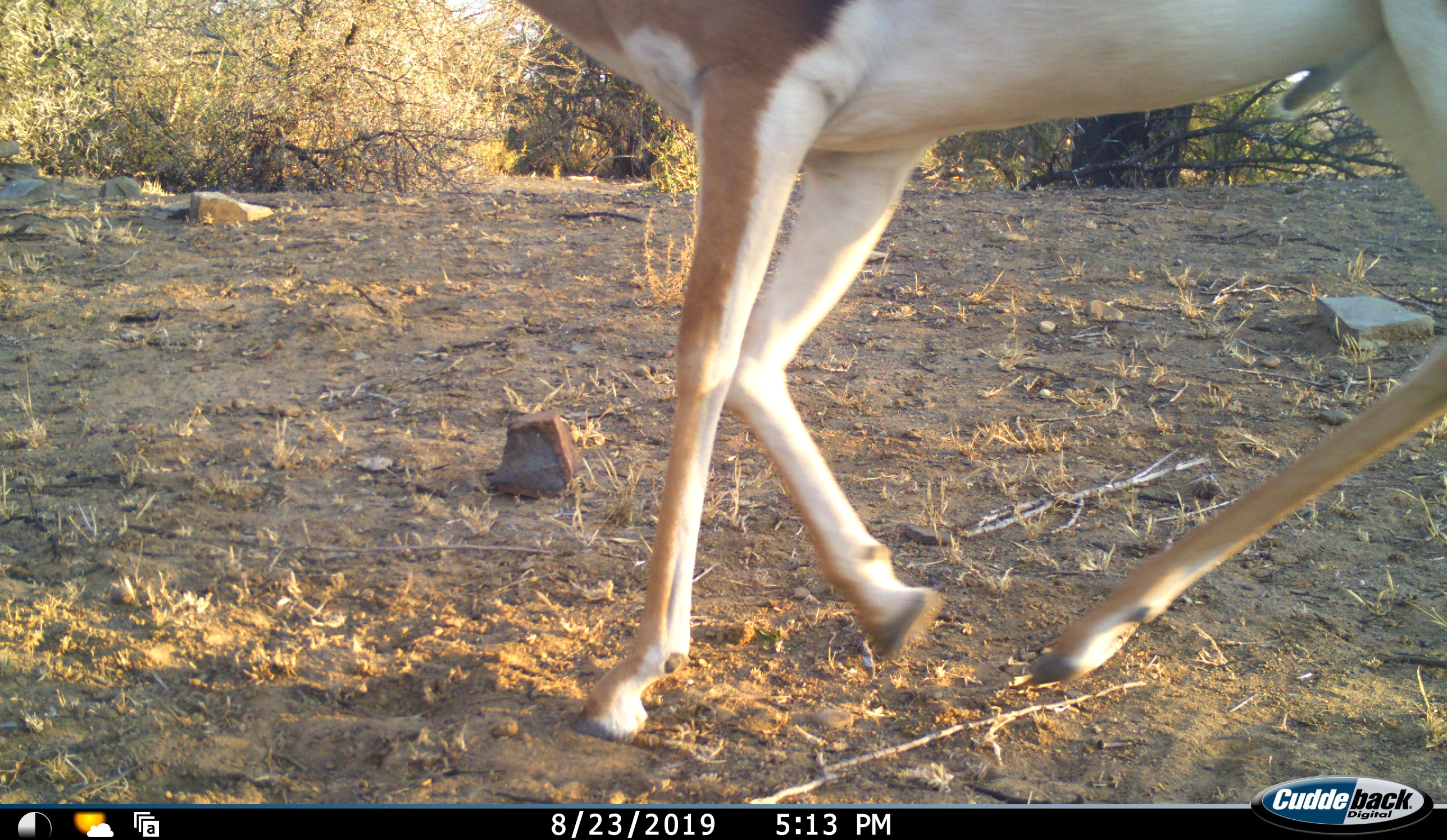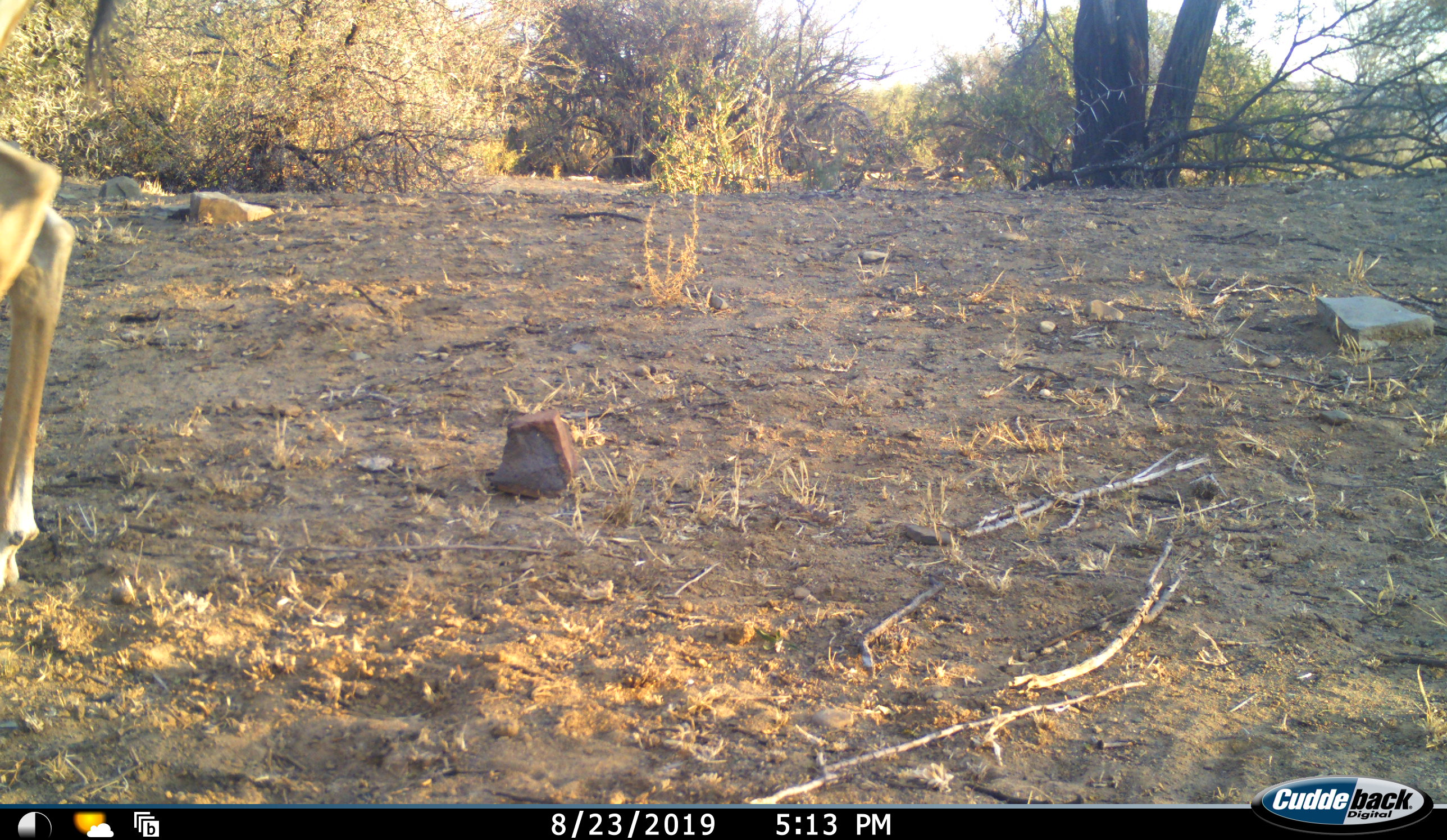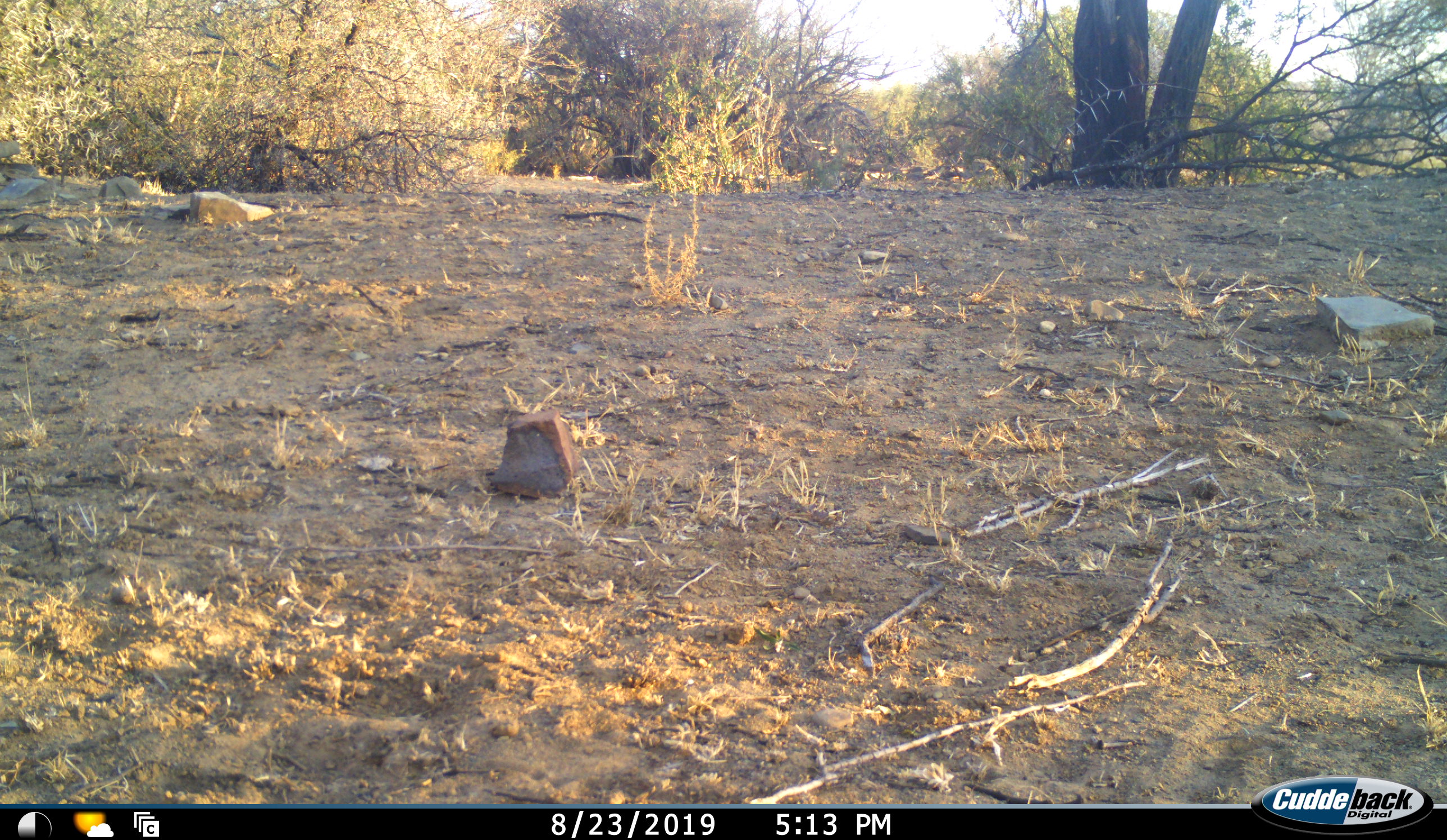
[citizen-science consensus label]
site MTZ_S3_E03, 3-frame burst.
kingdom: Animalia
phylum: Chordata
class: Mammalia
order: Artiodactyla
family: Bovidae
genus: Antidorcas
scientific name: Antidorcas marsupialis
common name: springbok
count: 1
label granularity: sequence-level